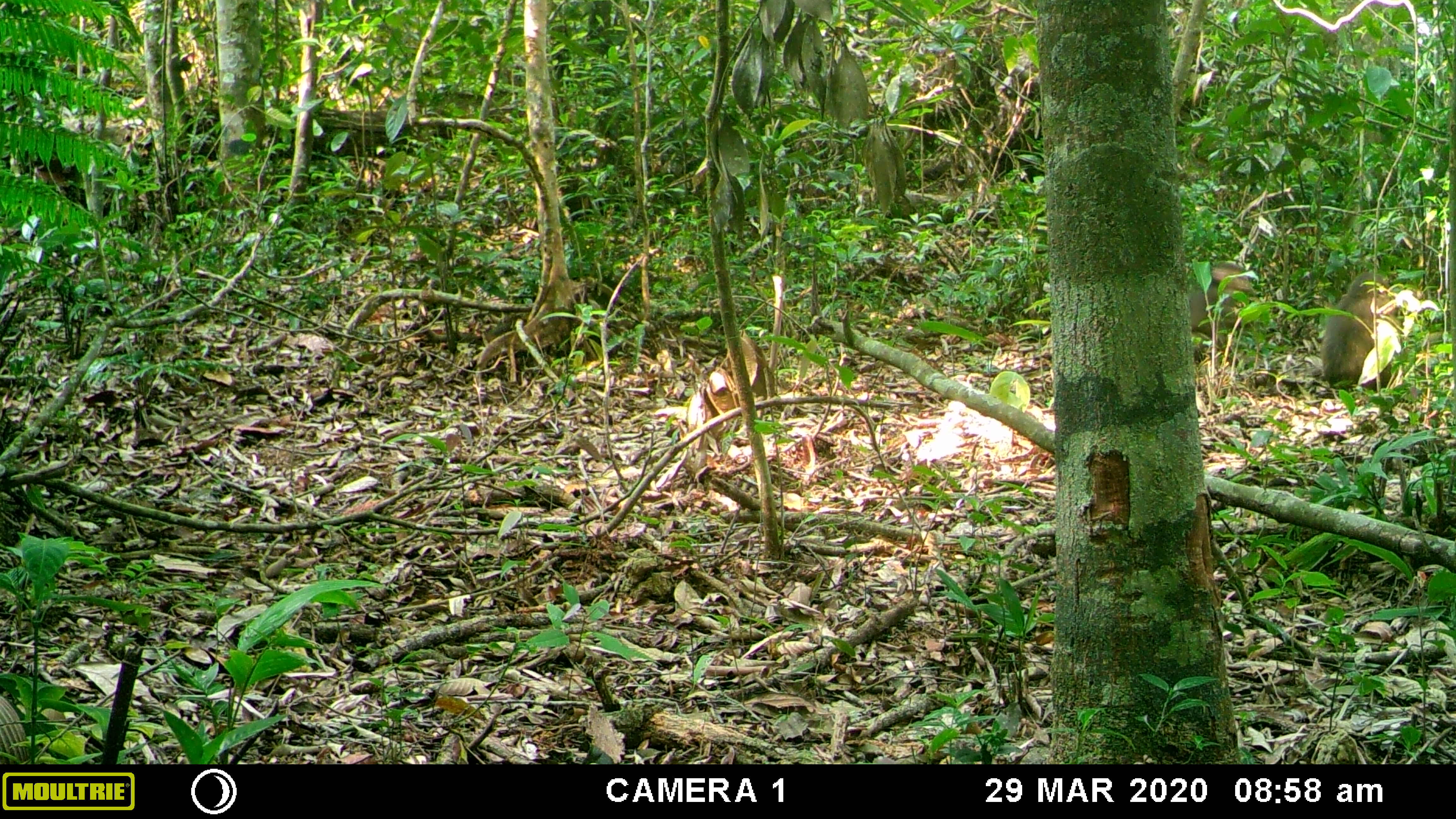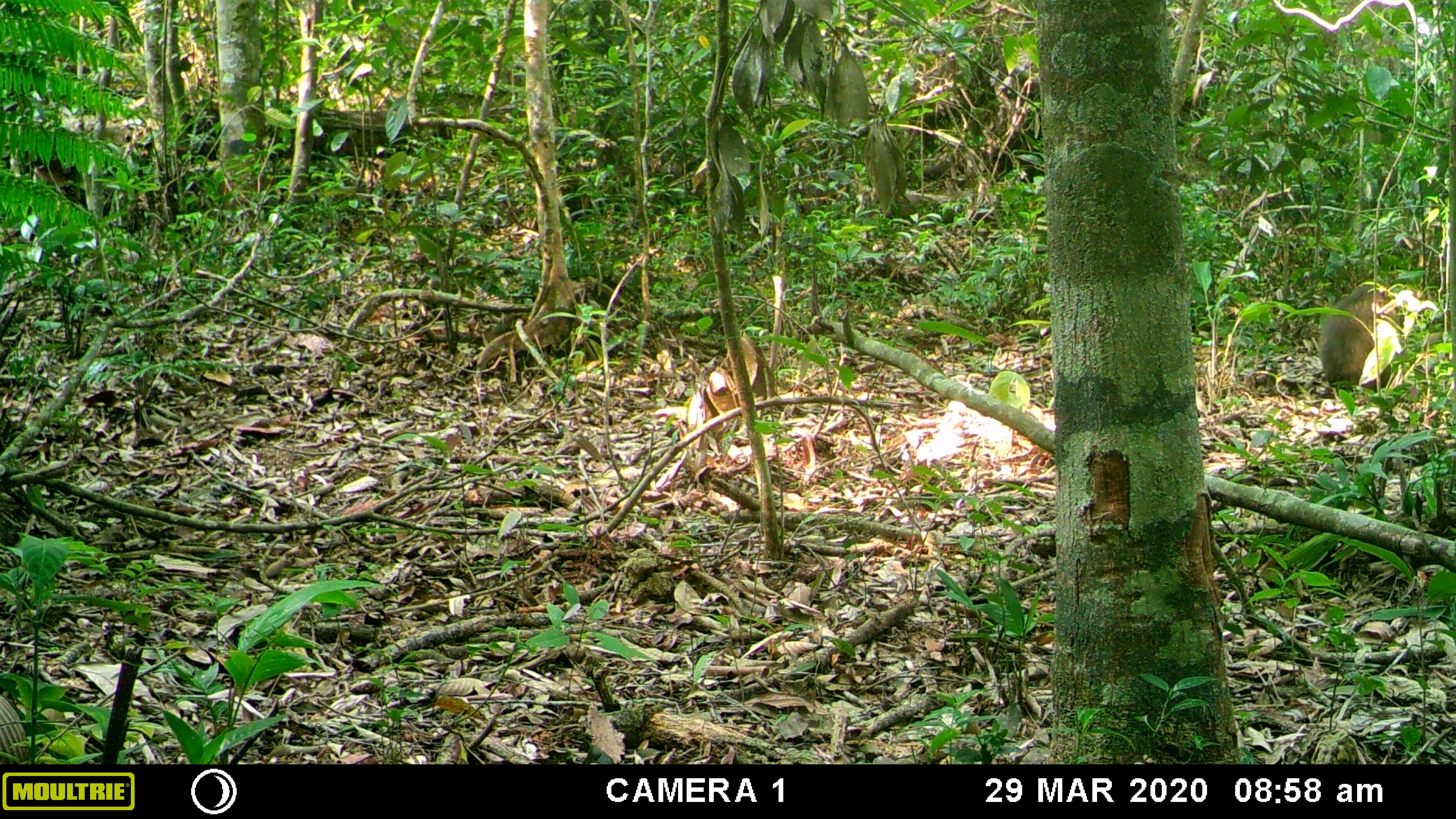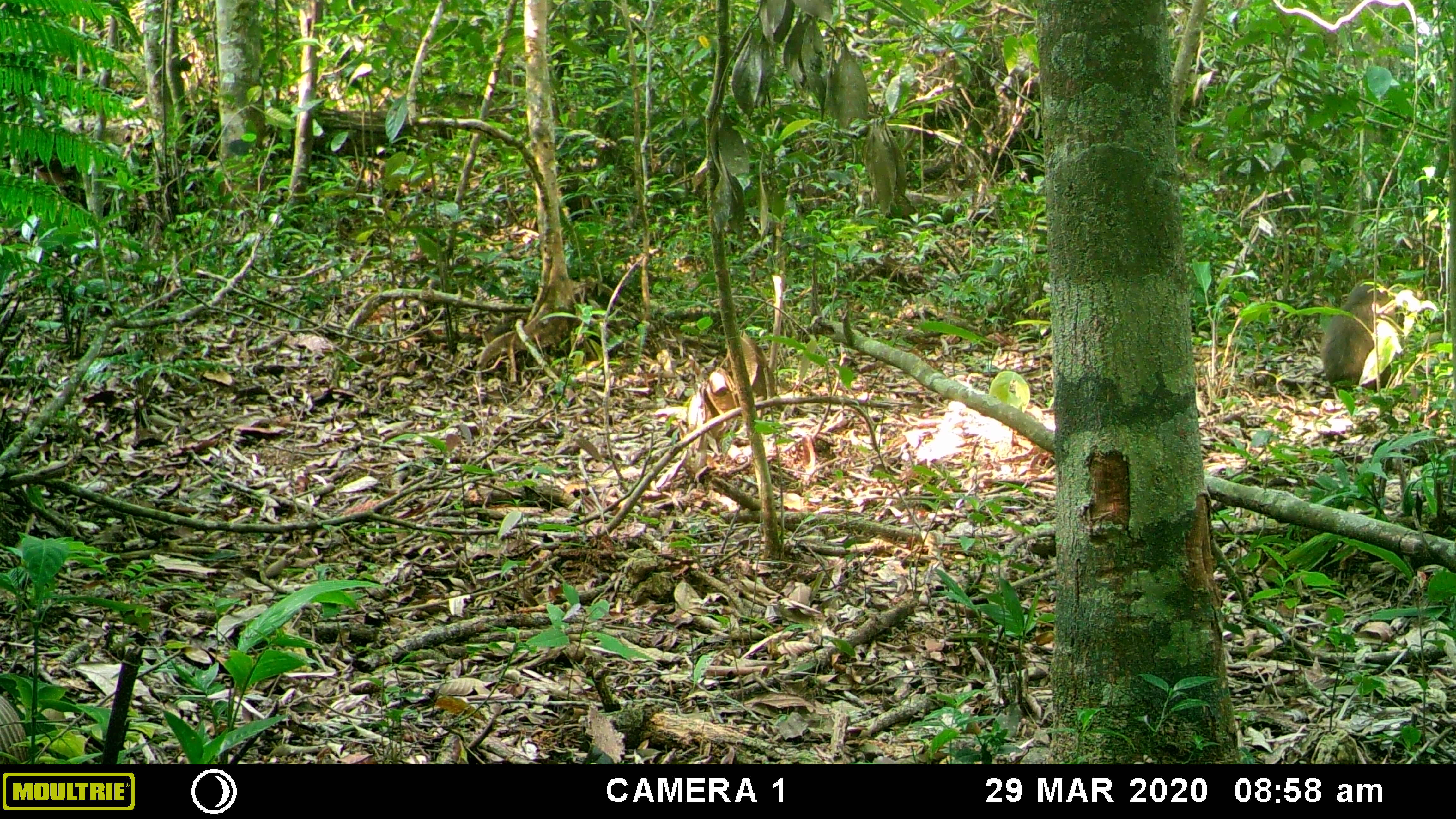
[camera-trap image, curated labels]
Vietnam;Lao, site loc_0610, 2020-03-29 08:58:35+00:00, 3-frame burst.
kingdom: Animalia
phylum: Chordata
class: Mammalia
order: Primates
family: Cercopithecidae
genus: Macaca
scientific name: Macaca arctoides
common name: stump-tailed macaque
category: stump tailed macaque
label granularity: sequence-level